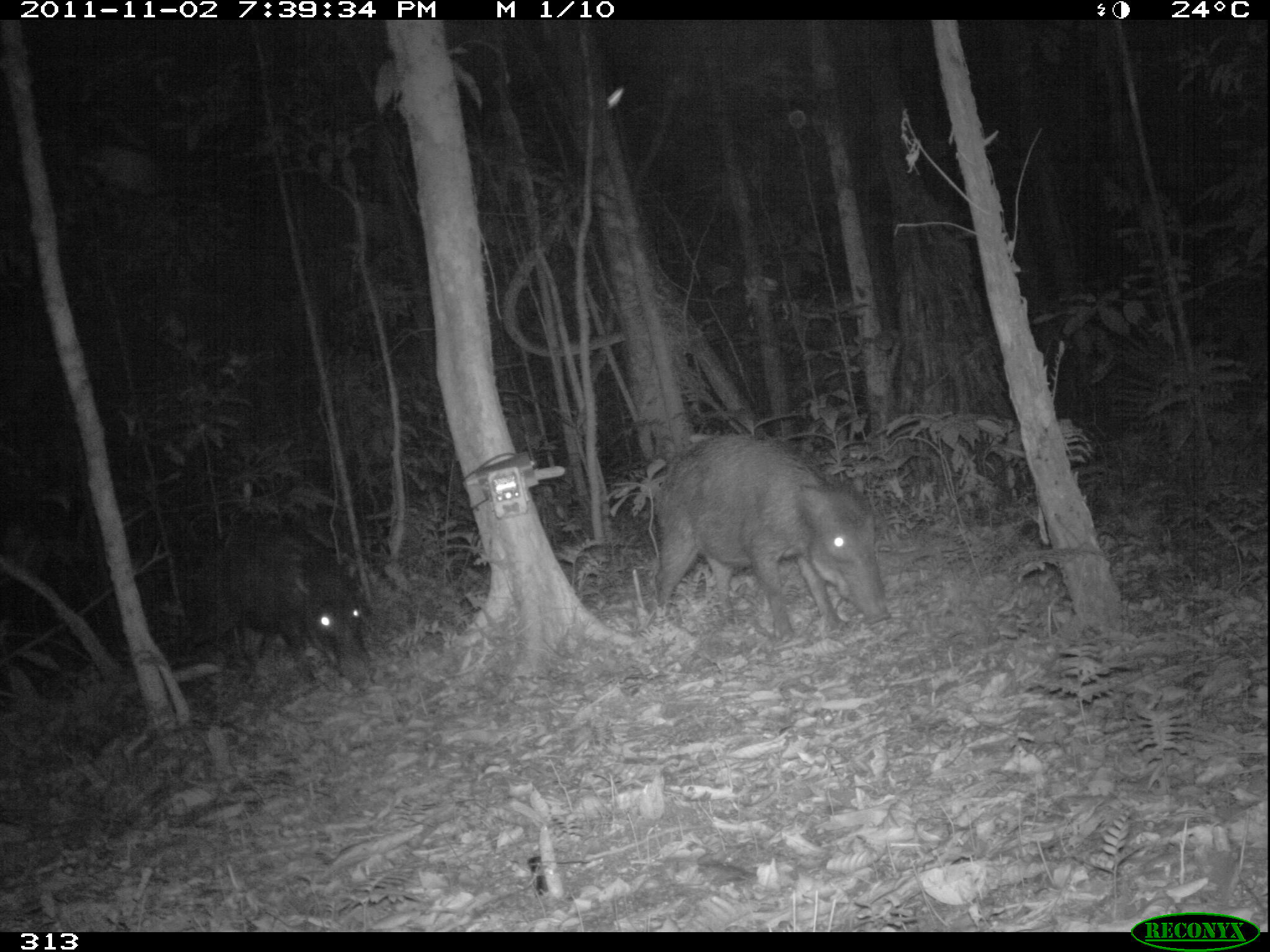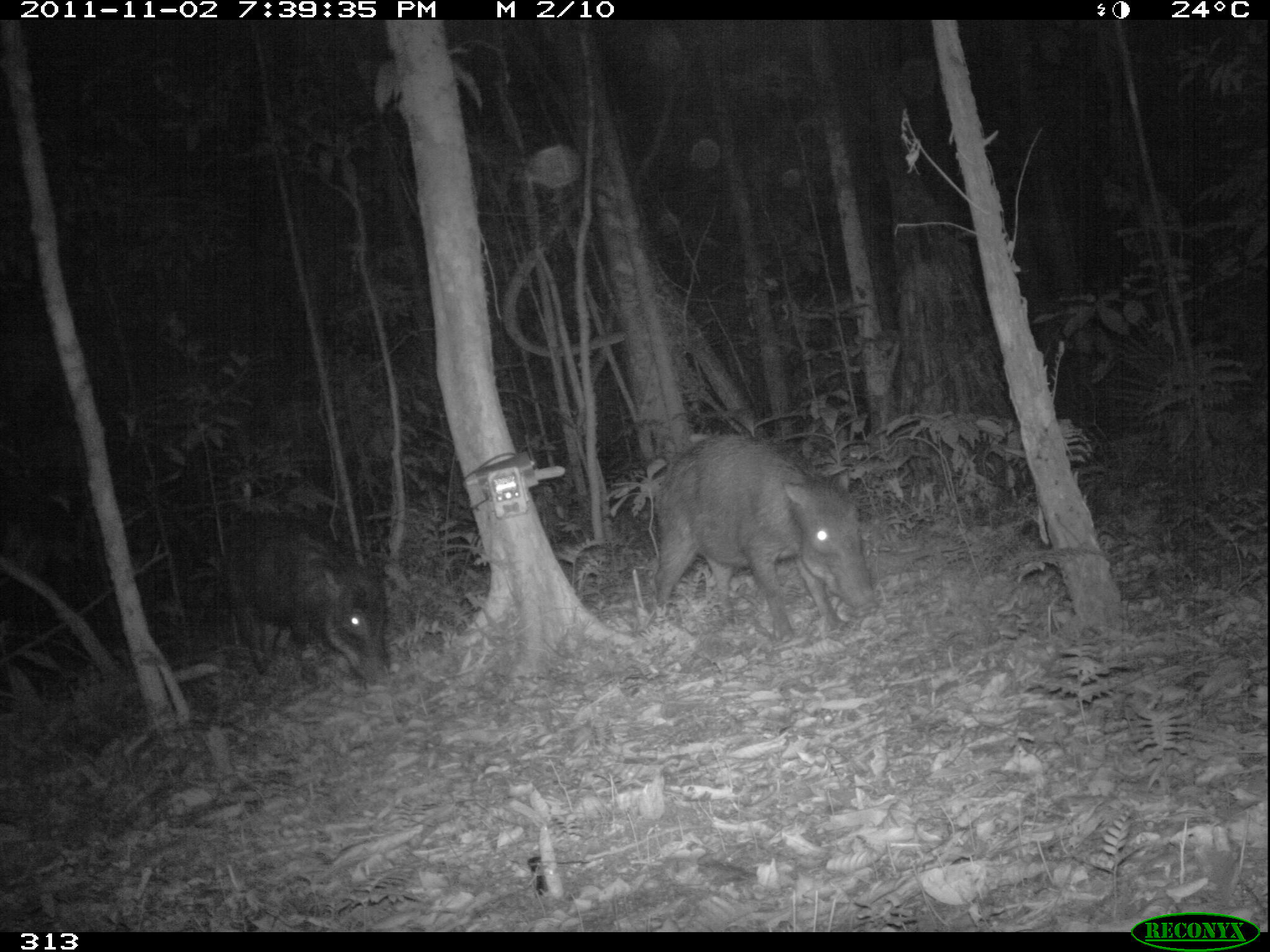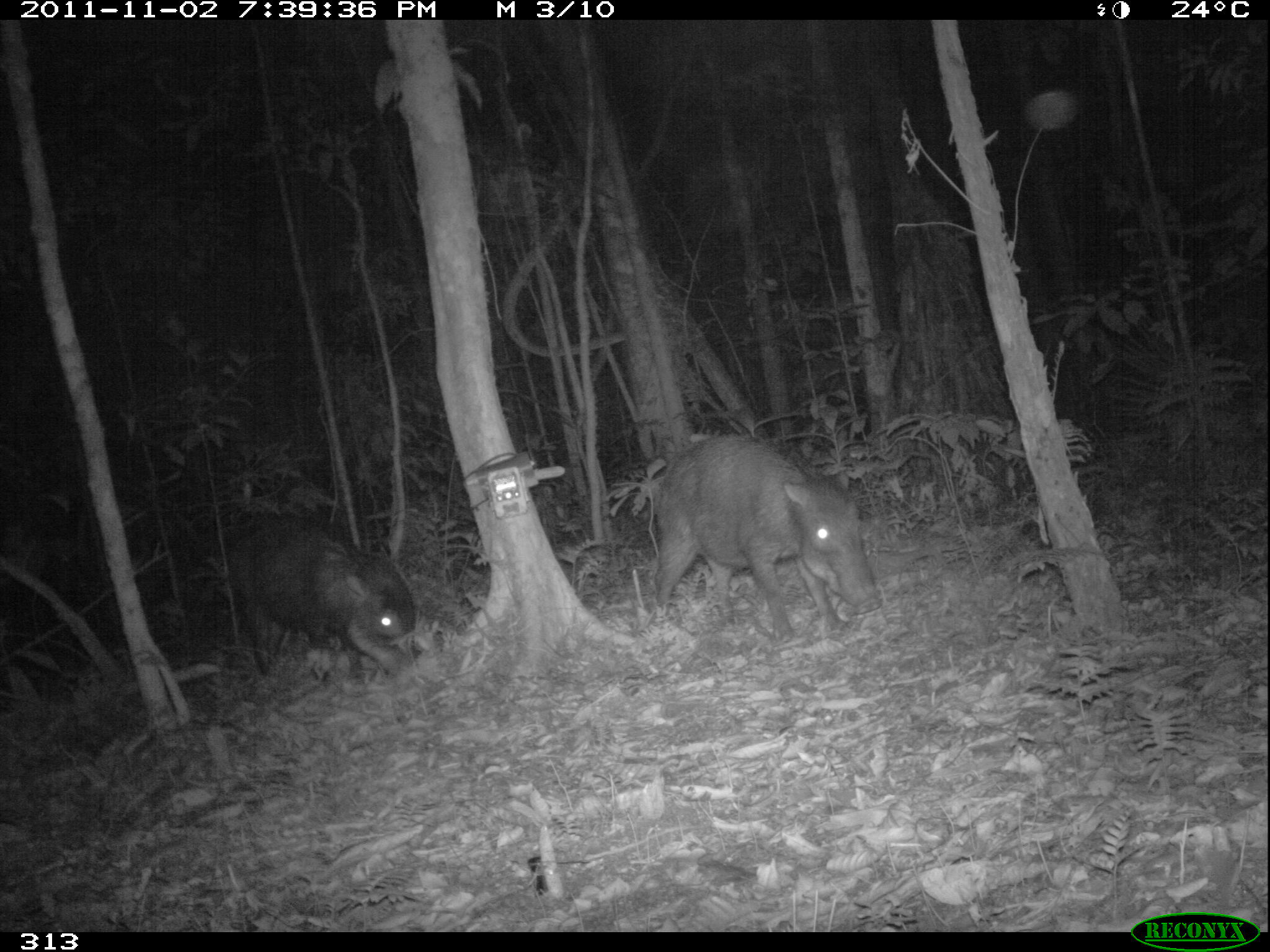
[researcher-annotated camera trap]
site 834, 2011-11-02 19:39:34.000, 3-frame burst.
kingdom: Animalia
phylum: Chordata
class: Mammalia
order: Artiodactyla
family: Tayassuidae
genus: Tayassu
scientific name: Tayassu pecari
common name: white-lipped peccary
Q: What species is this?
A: Tayassu pecari (white-lipped peccary).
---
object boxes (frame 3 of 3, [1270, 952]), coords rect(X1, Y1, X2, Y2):
tayassu pecari: rect(652, 432, 883, 643); rect(227, 517, 417, 686)